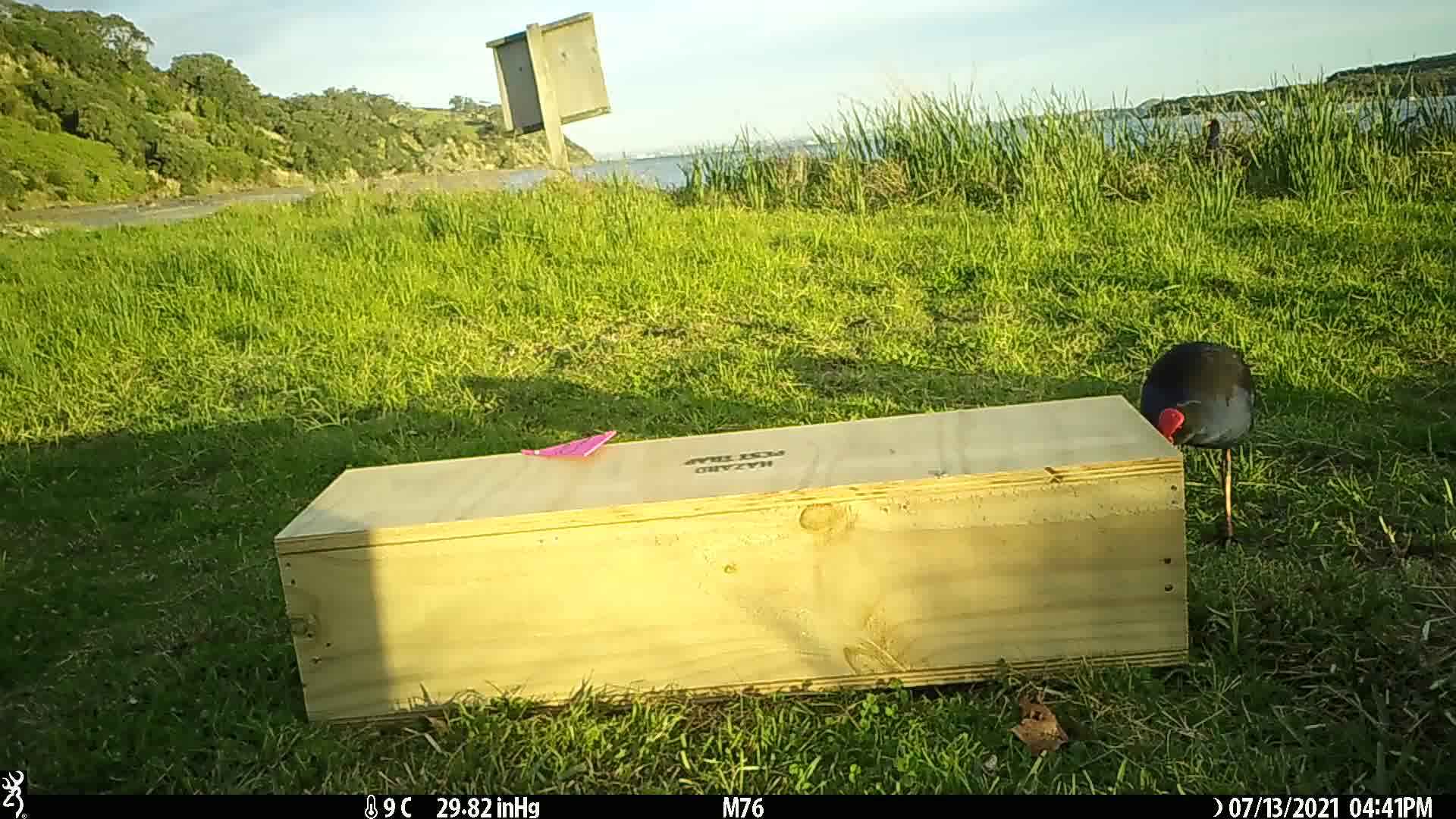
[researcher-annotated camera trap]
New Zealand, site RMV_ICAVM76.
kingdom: Animalia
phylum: Chordata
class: Aves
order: Gruiformes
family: Rallidae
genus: Porphyrio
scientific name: Porphyrio melanotus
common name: australasian swamphen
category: pukeko